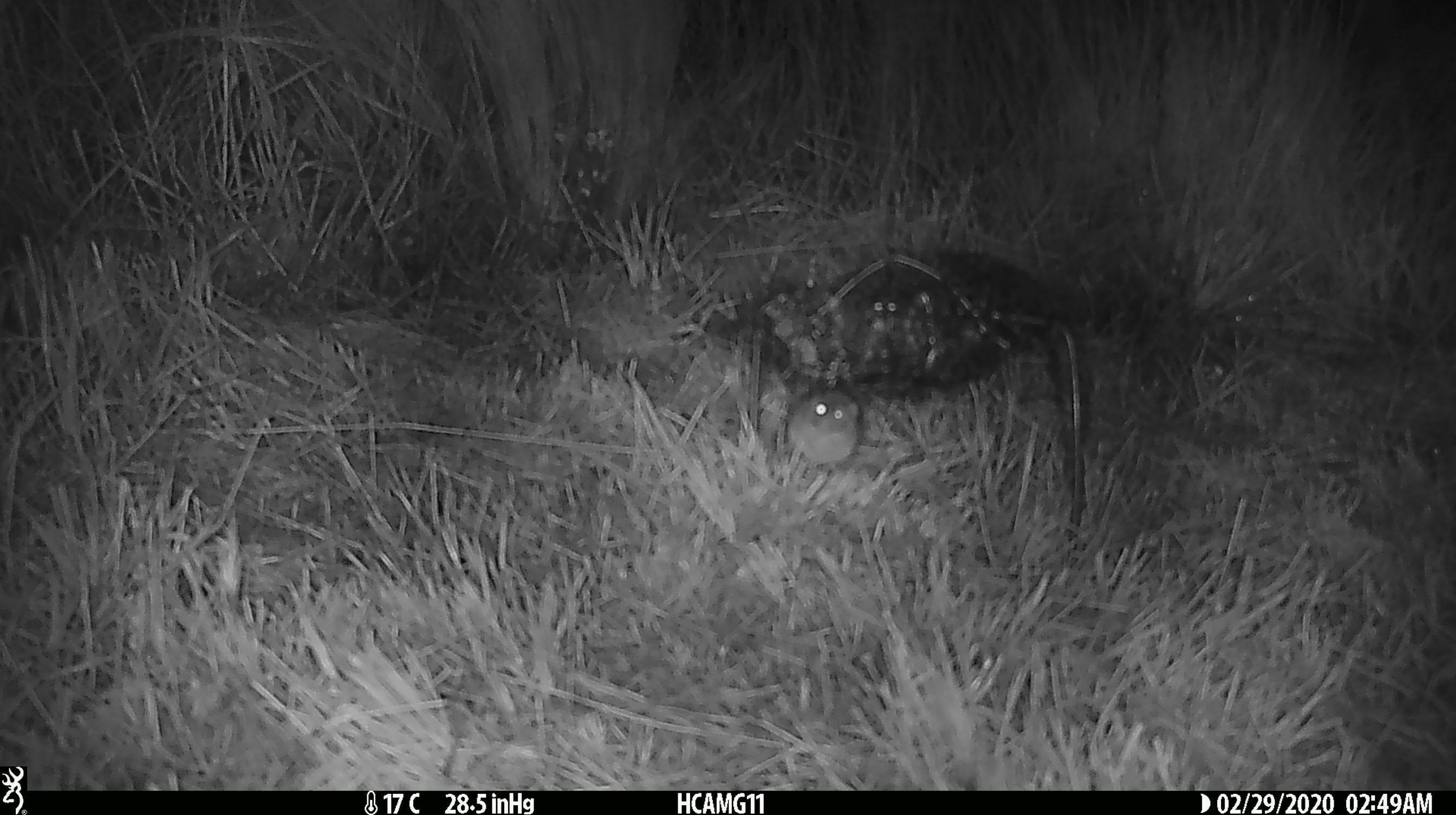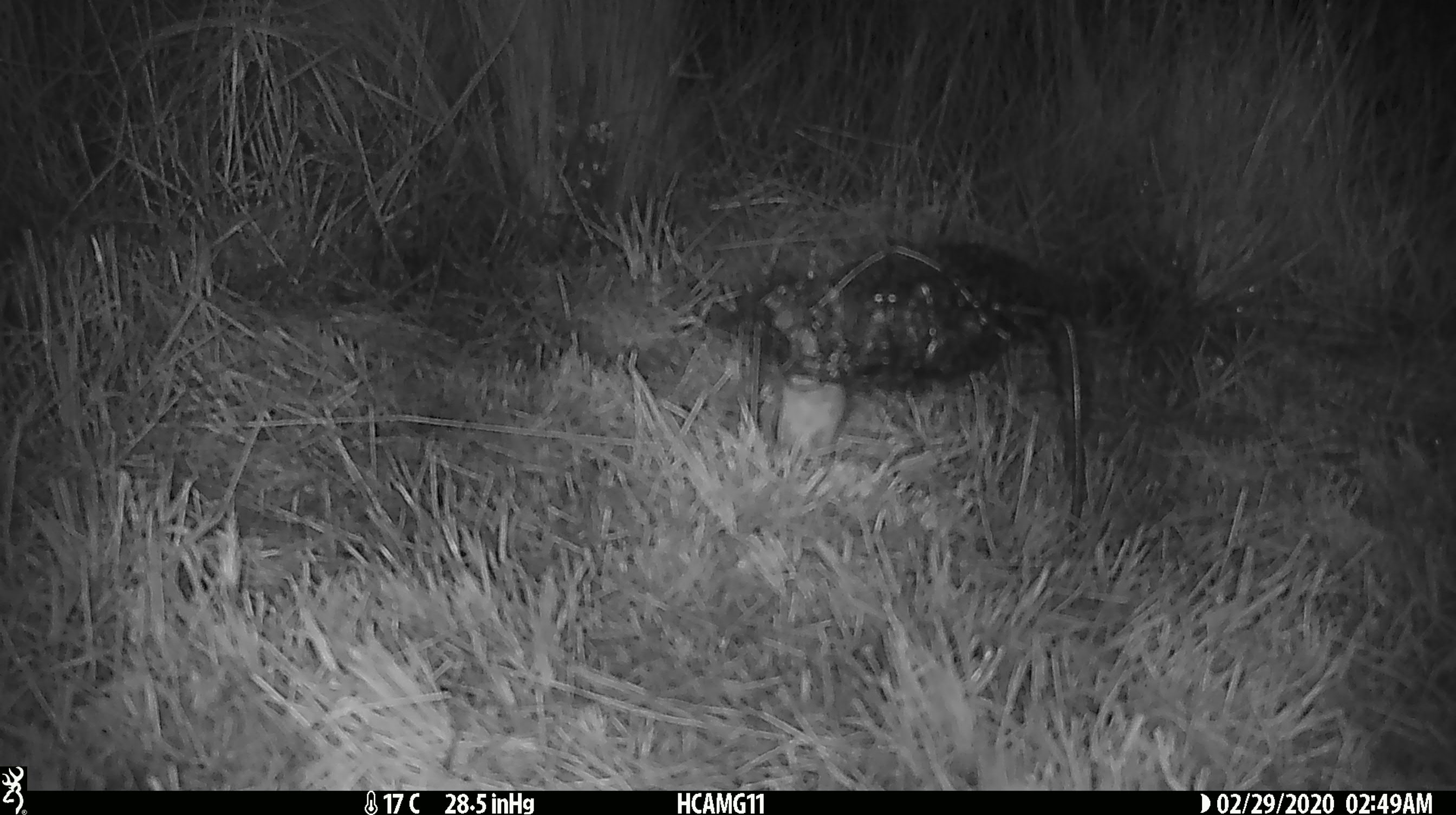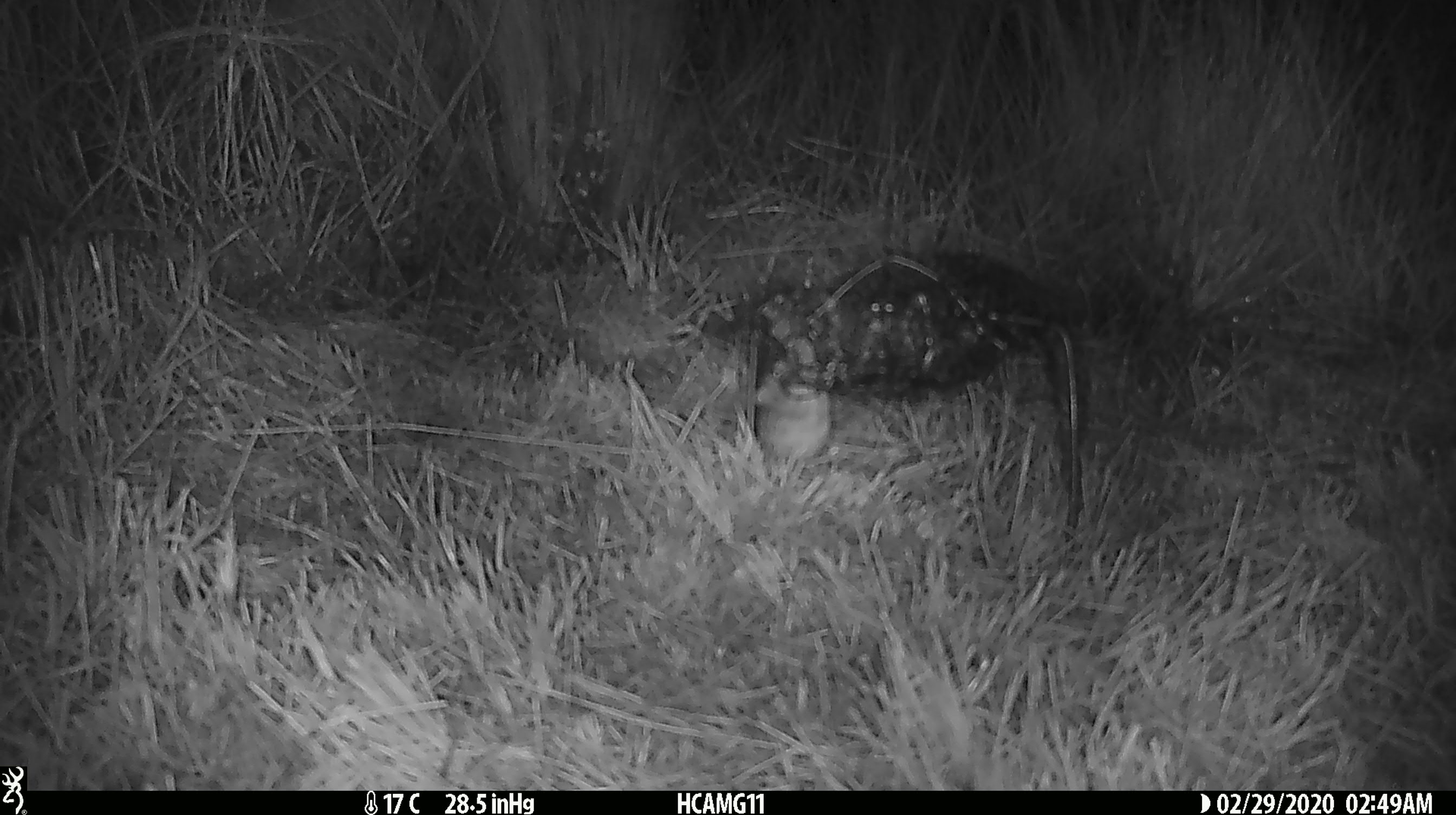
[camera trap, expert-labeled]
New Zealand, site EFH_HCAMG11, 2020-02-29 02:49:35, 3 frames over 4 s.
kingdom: Animalia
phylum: Chordata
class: Mammalia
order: Rodentia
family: Muridae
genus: Mus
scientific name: Mus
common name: mouse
Mouse (Mus).